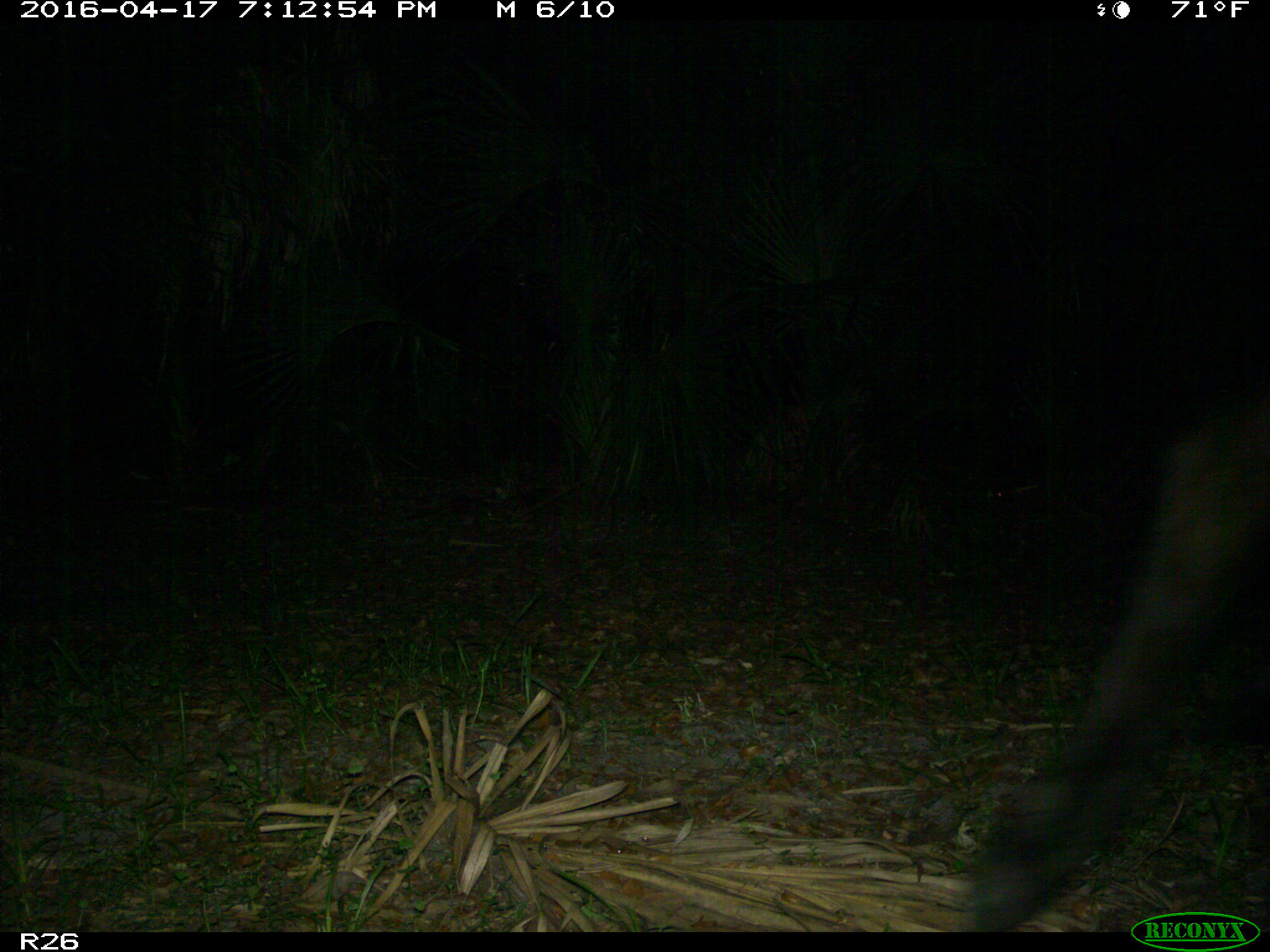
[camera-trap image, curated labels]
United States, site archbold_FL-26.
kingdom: Animalia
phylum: Chordata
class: Mammalia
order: Artiodactyla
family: Bovidae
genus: Bos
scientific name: Bos taurus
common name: domestic cow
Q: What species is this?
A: Bos taurus (domestic cow).